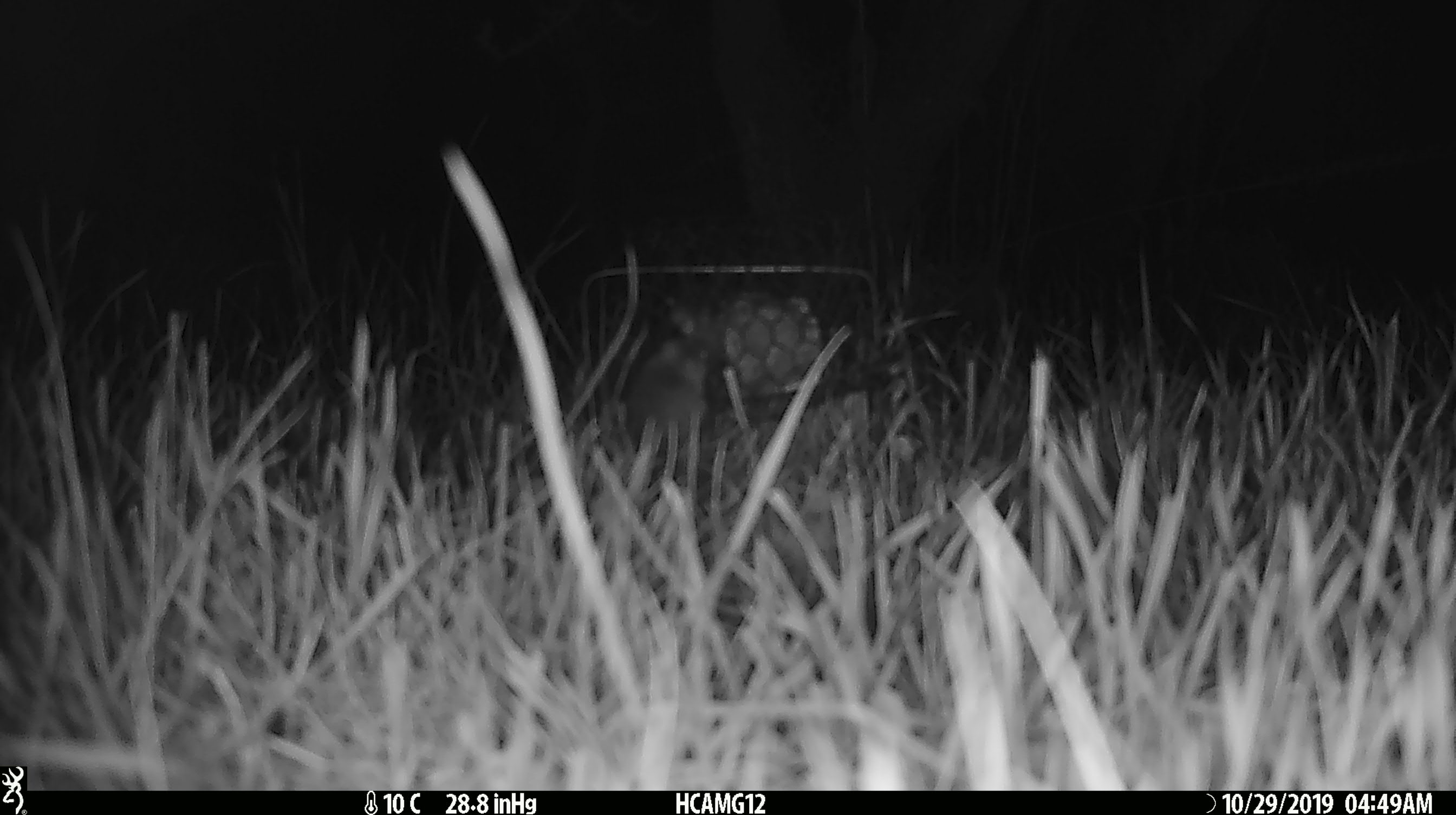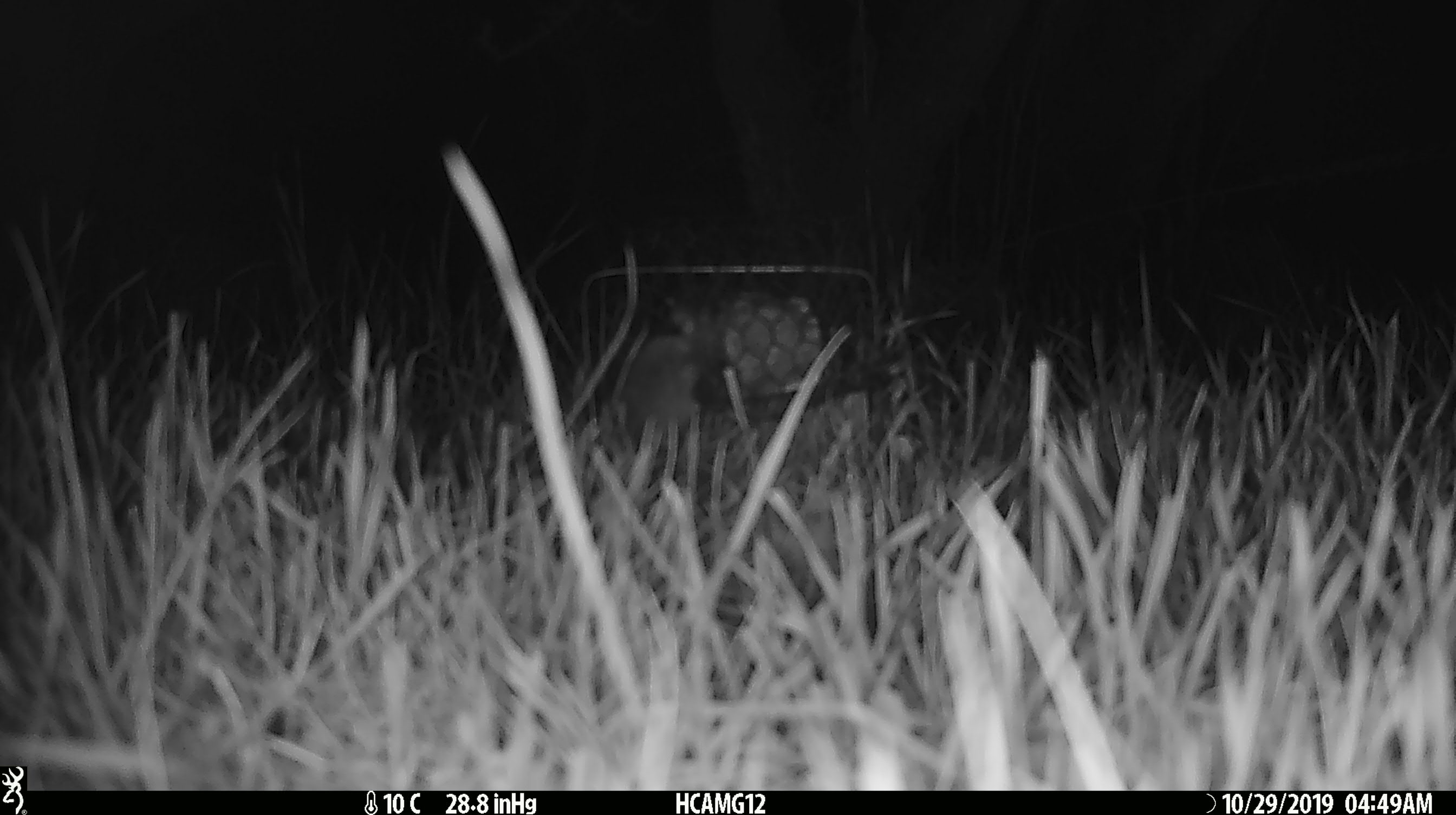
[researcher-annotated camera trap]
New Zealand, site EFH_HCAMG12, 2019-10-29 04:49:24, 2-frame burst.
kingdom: Animalia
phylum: Chordata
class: Mammalia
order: Rodentia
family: Muridae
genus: Mus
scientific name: Mus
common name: mouse